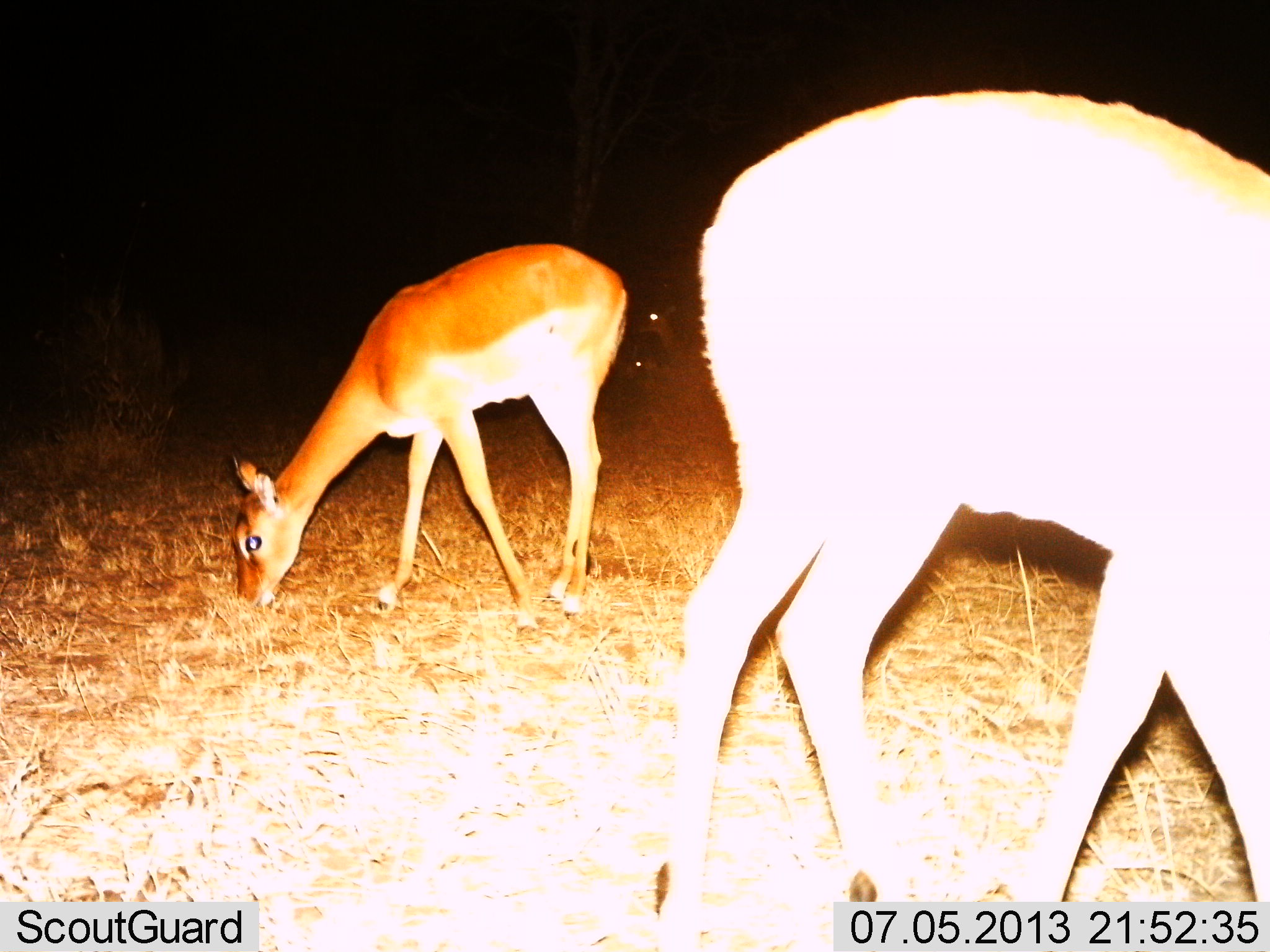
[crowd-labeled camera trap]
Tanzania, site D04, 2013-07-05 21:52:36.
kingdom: Animalia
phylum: Chordata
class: Mammalia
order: Artiodactyla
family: Bovidae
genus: Redunca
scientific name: Redunca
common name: reedbuck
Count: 2.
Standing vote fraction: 28%.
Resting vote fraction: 6%.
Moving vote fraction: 0%.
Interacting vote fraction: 0%.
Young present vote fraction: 6%.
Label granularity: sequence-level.